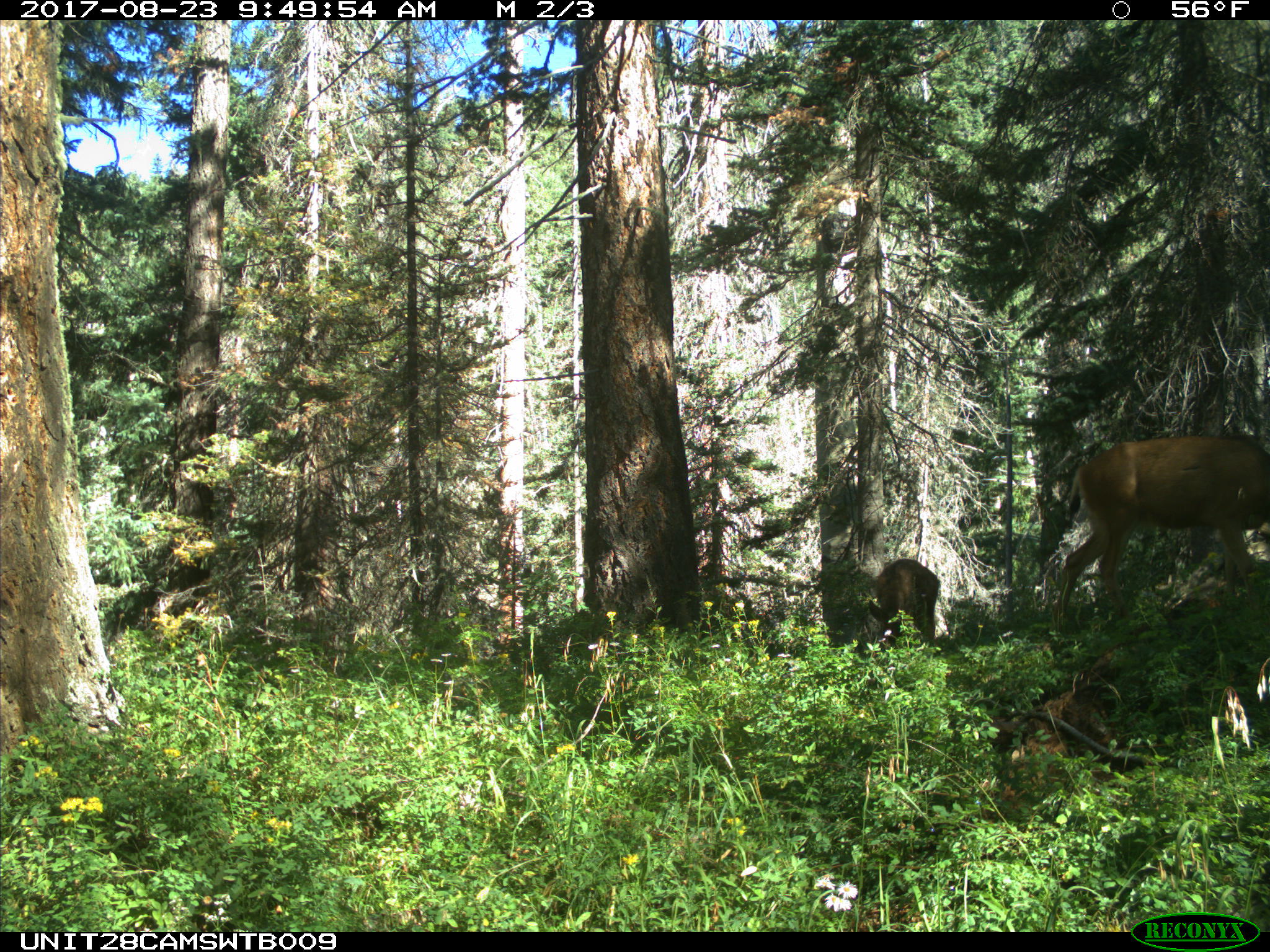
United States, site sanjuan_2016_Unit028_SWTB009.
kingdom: Animalia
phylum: Chordata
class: Mammalia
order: Artiodactyla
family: Cervidae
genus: Odocoileus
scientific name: Odocoileus hemionus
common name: mule deer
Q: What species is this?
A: Odocoileus hemionus (mule deer).